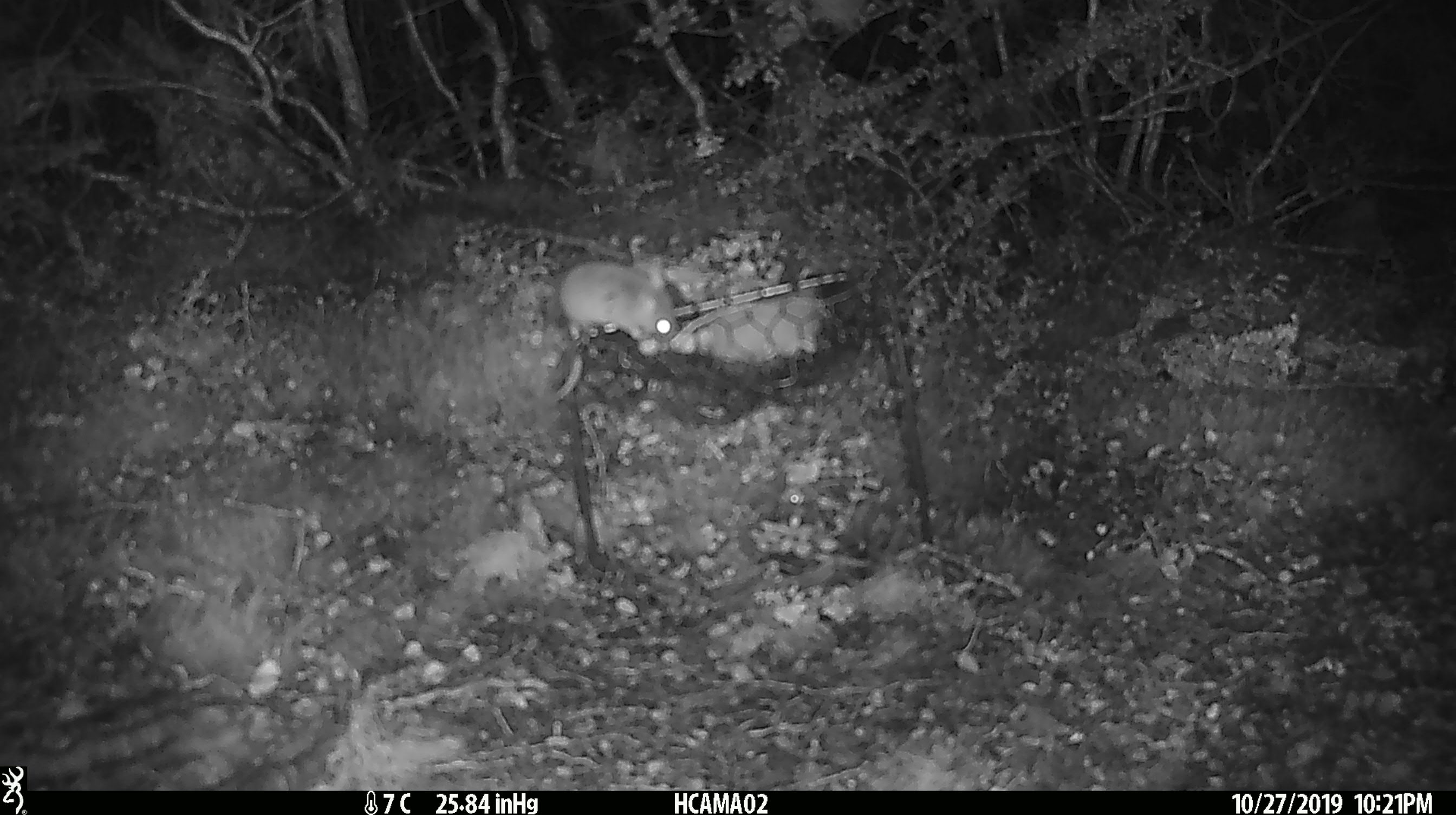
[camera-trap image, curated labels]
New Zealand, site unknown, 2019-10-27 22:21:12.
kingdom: Animalia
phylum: Chordata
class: Mammalia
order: Rodentia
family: Muridae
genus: Mus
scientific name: Mus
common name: mouse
Mouse (Mus).